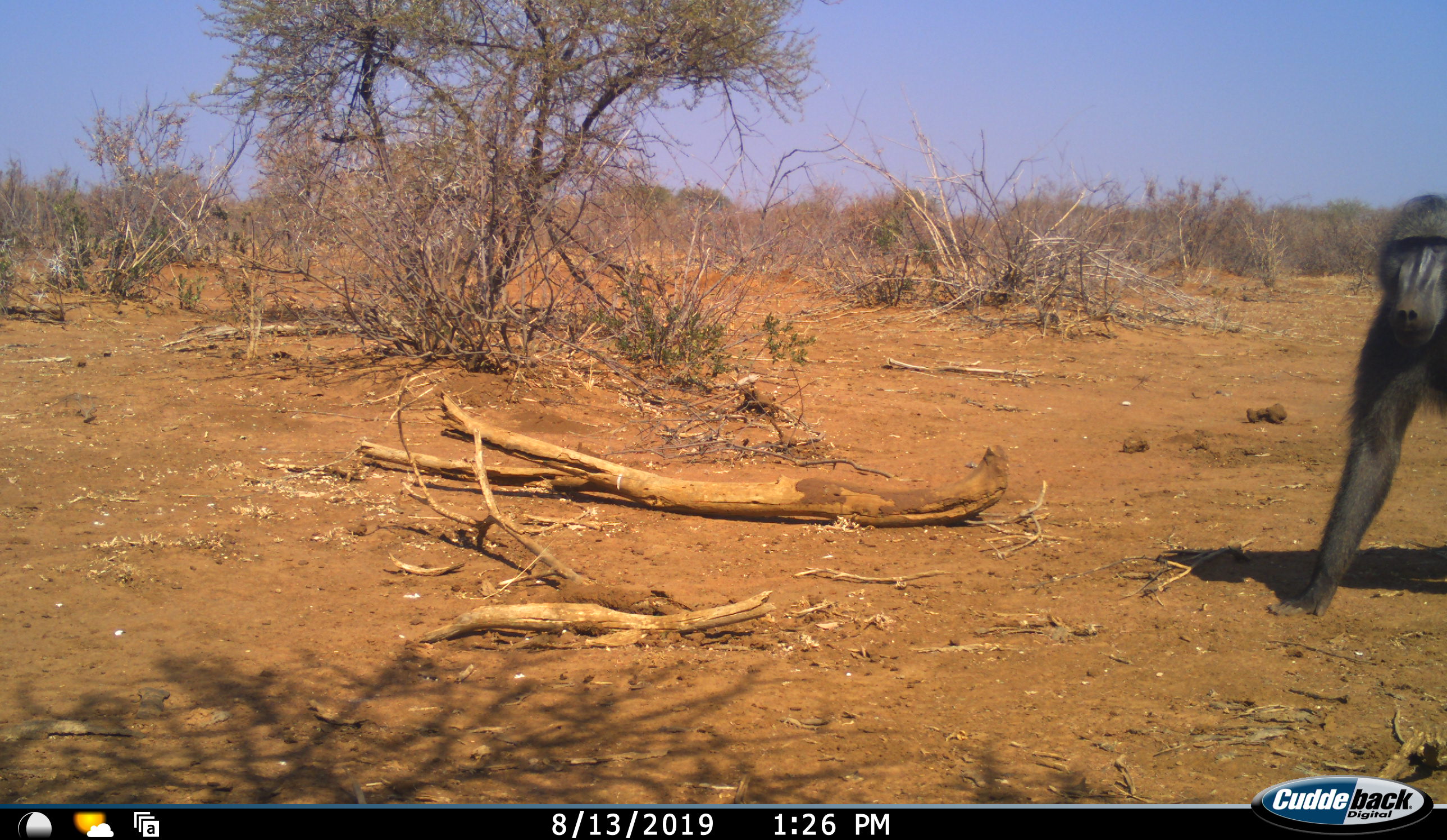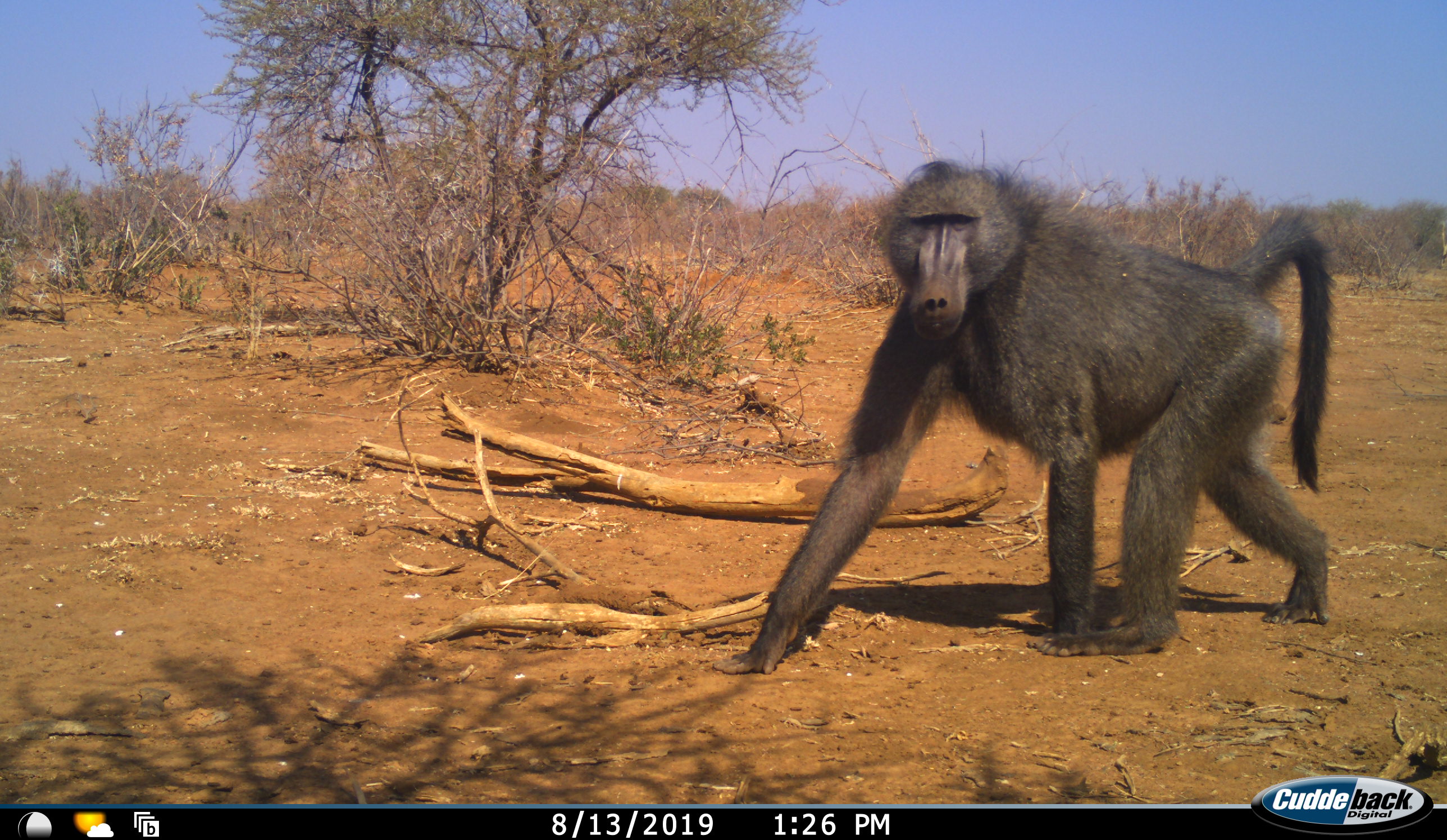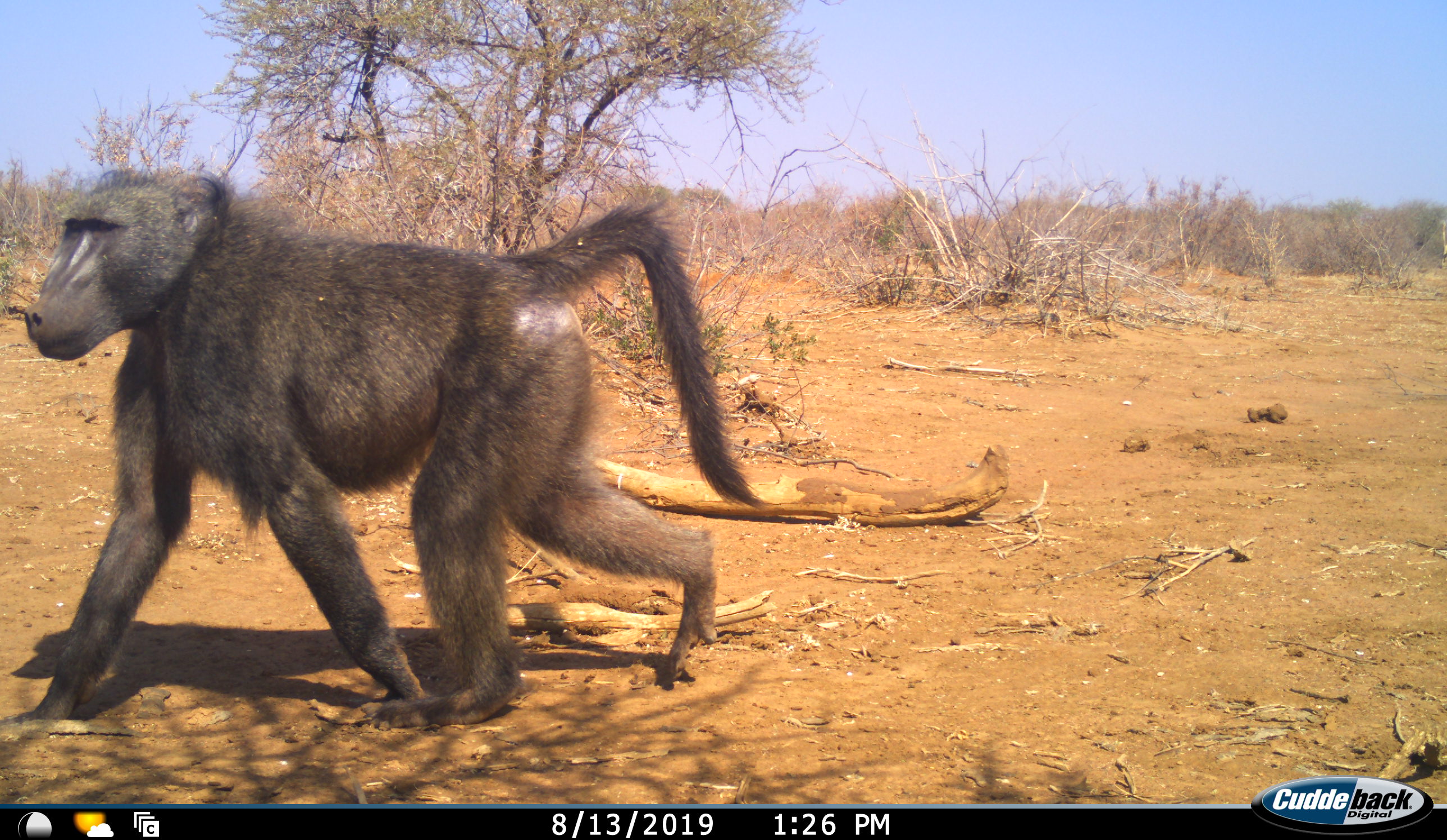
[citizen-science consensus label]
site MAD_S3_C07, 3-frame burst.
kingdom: Animalia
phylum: Chordata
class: Mammalia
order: Primates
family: Cercopithecidae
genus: Papio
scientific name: Papio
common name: baboon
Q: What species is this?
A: Baboon (Papio).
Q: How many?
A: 1.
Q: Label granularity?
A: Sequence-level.